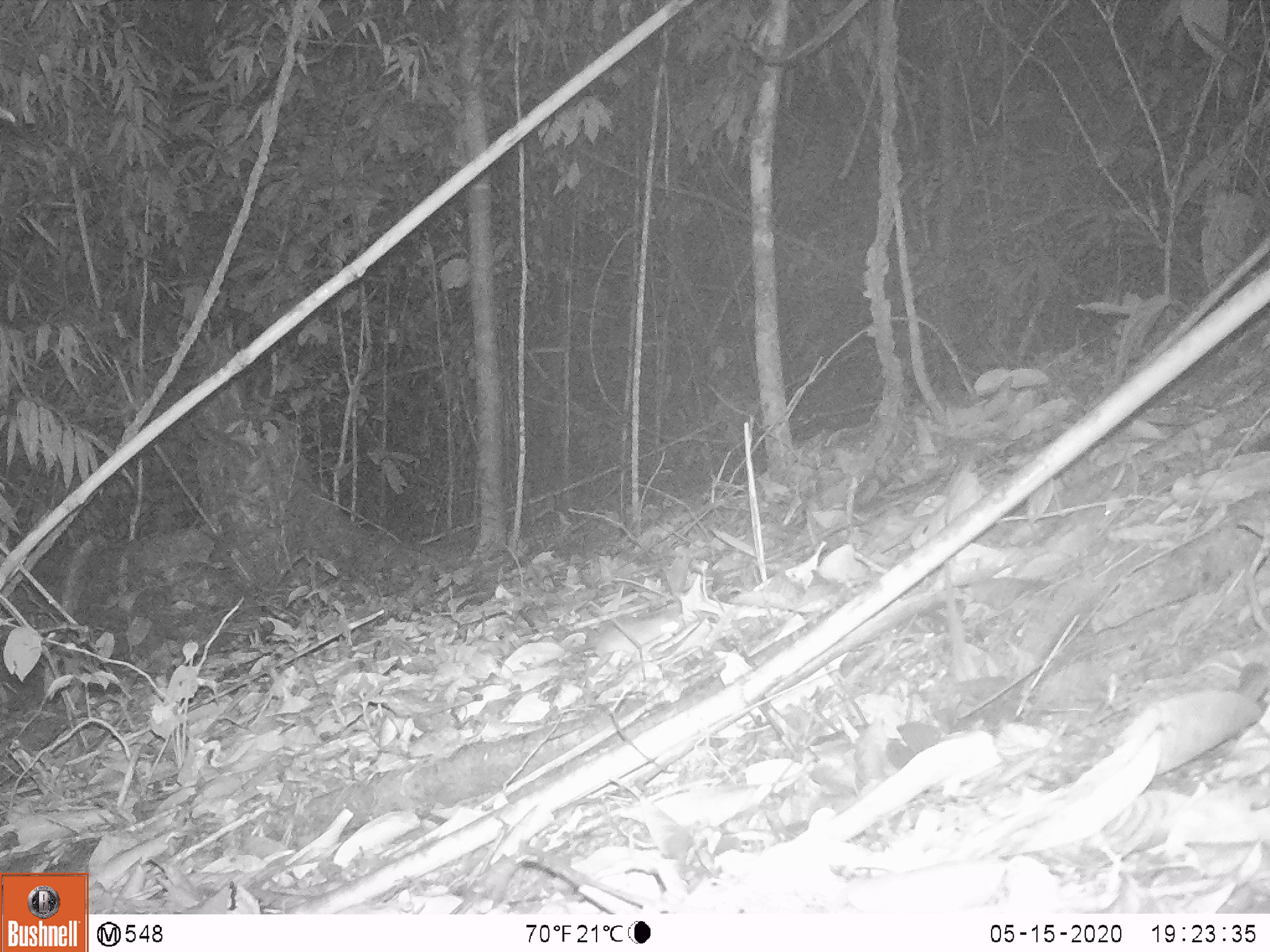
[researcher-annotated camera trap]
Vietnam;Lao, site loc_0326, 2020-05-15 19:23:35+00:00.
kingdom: Animalia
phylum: Chordata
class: Mammalia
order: Rodentia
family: Muridae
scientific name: Muridae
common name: old-world mice and rats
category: unidentified murid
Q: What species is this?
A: Unidentified murid (old-world mice and rats) (Muridae).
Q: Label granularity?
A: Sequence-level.